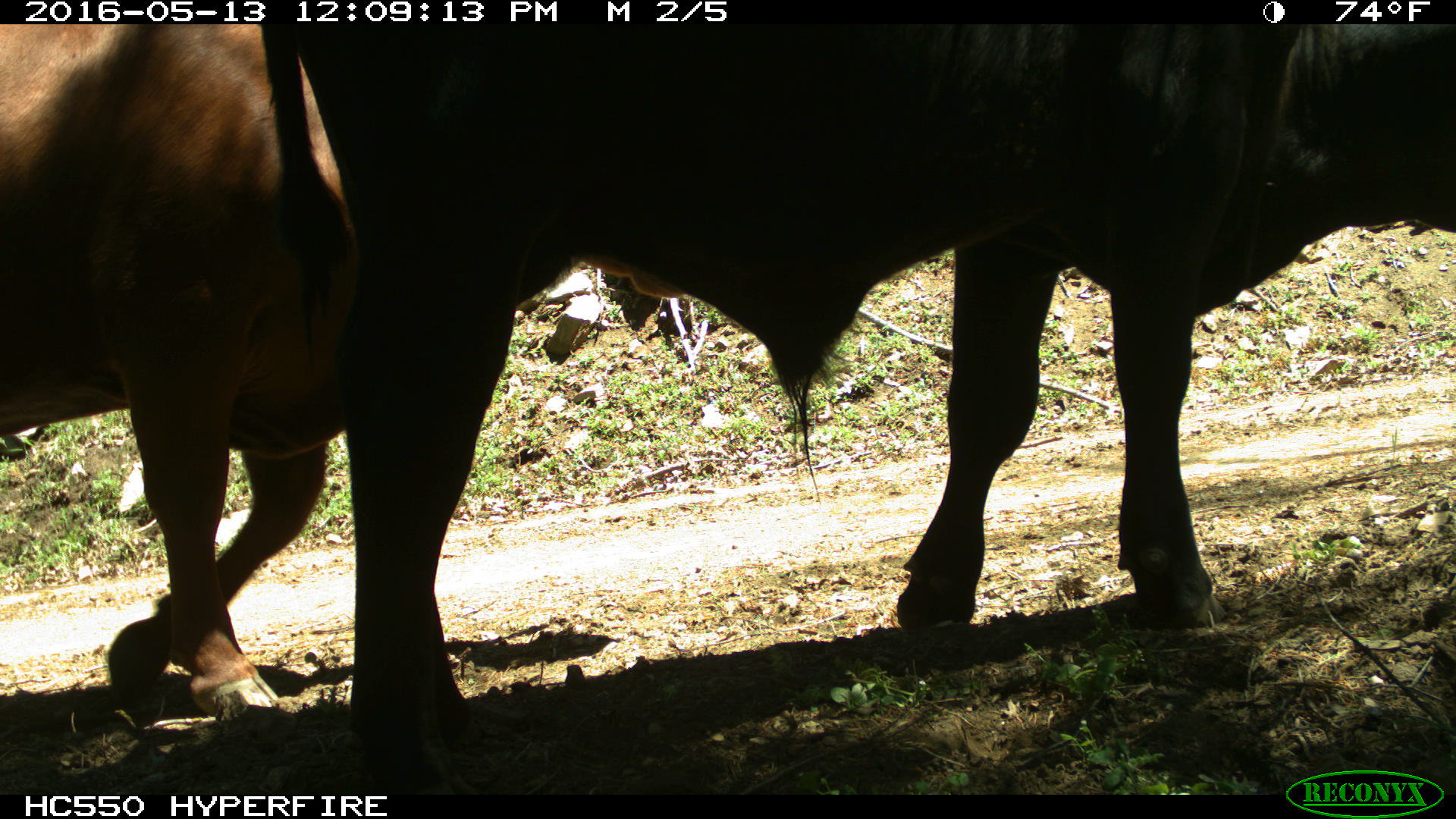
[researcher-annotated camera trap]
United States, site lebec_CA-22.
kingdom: Animalia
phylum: Chordata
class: Mammalia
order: Artiodactyla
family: Bovidae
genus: Bos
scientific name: Bos taurus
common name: domestic cow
Bos taurus (domestic cow).